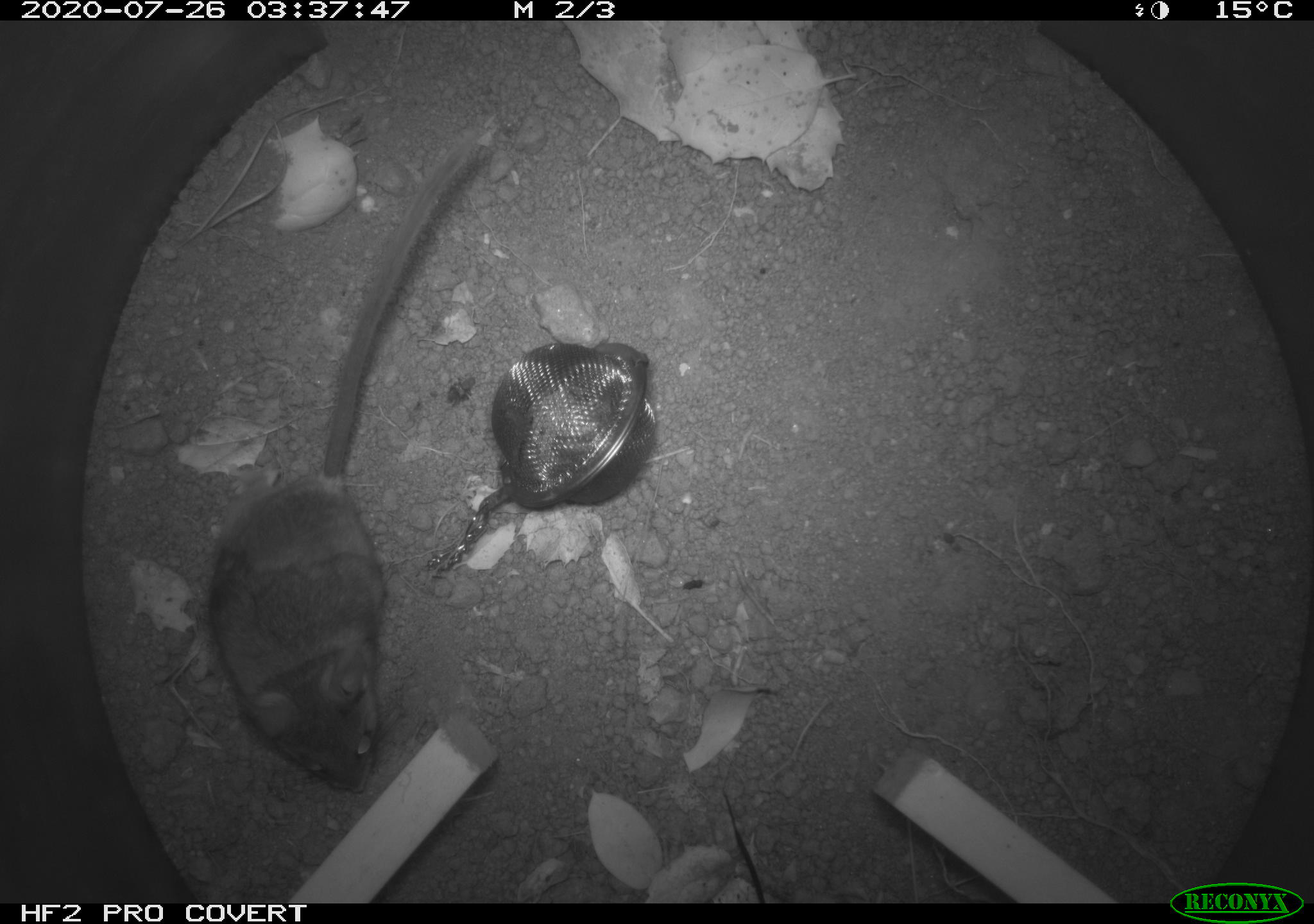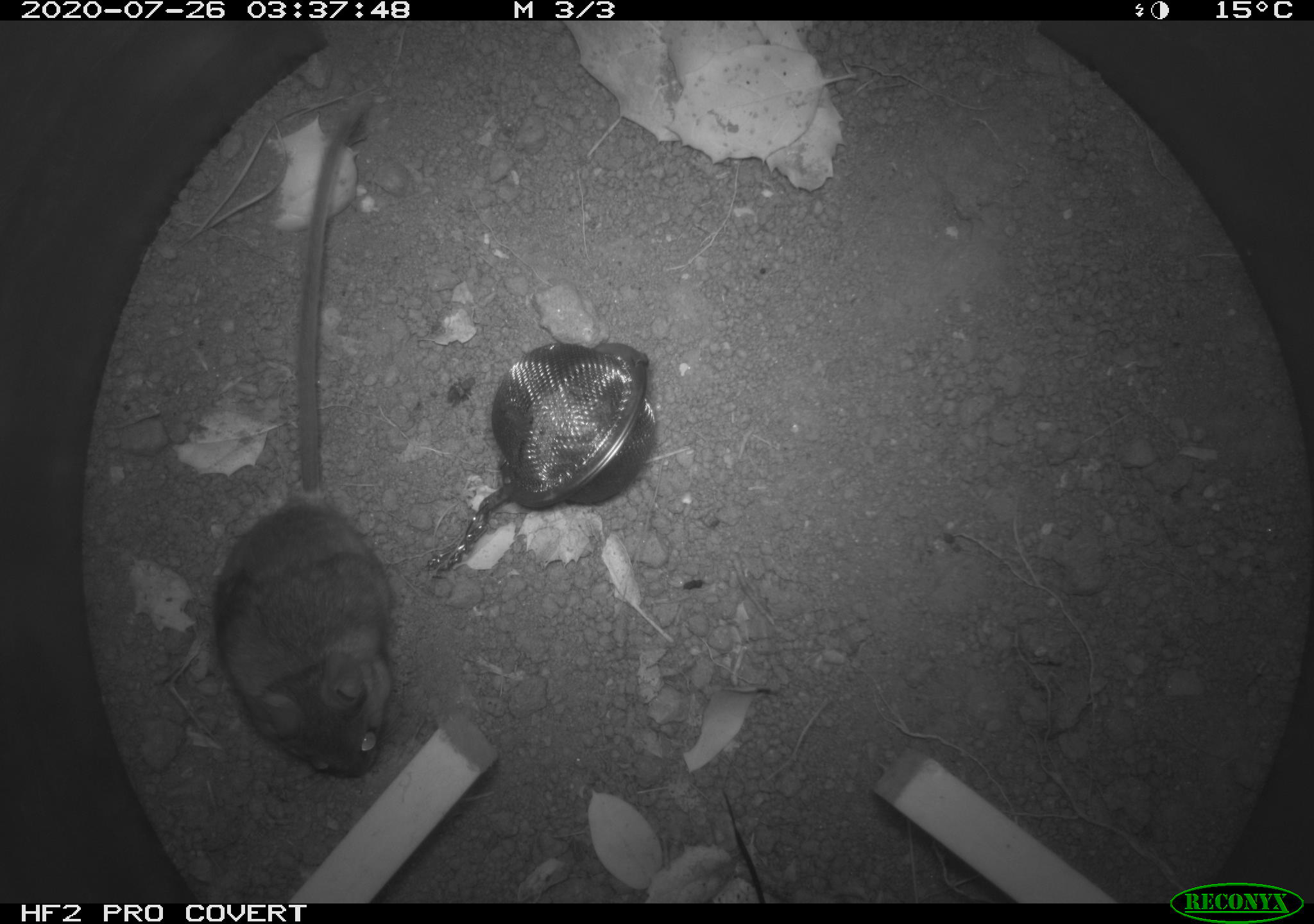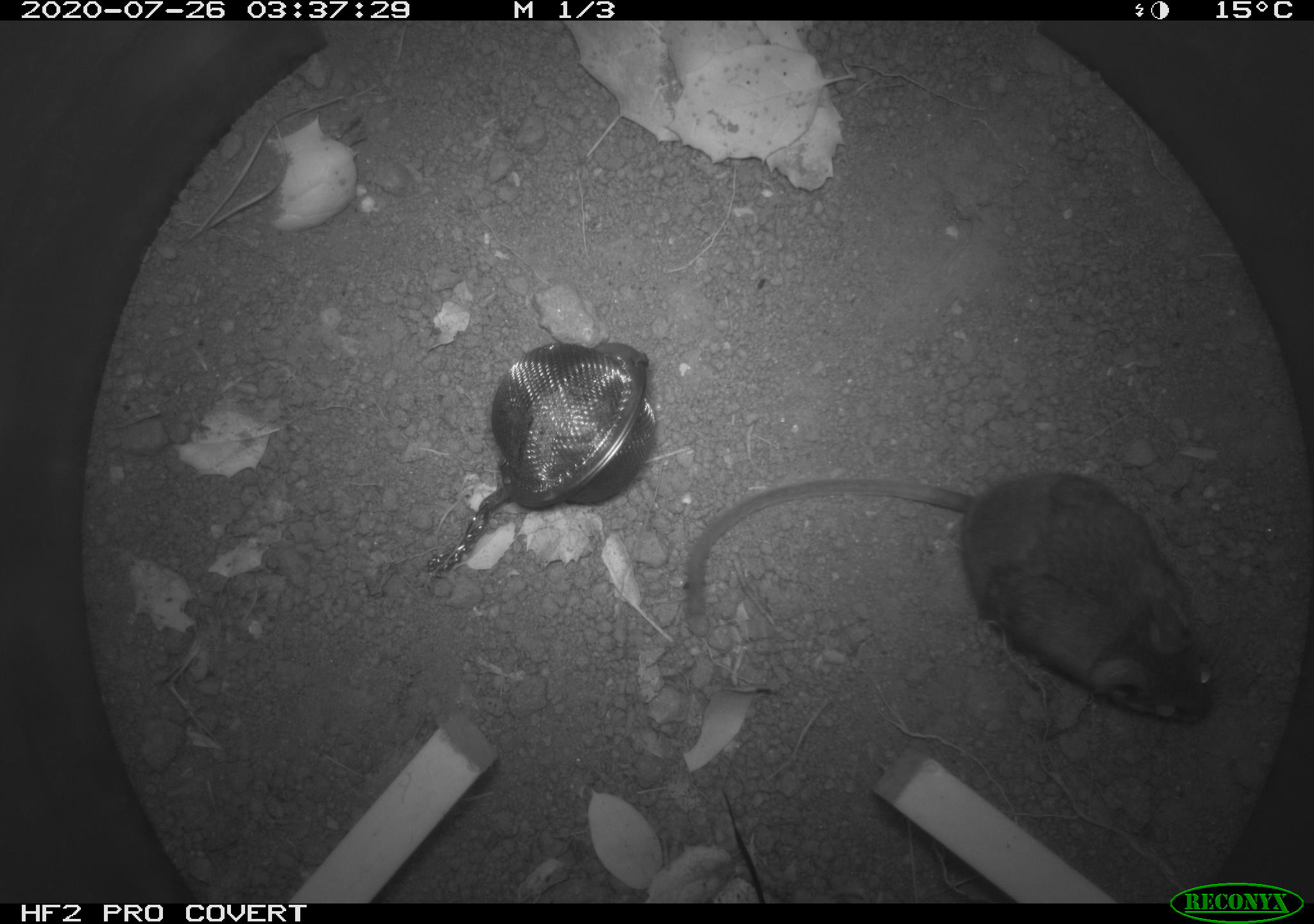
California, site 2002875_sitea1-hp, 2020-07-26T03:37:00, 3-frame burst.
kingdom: Animalia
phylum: Chordata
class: Mammalia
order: Rodentia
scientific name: Rodentia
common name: rodent